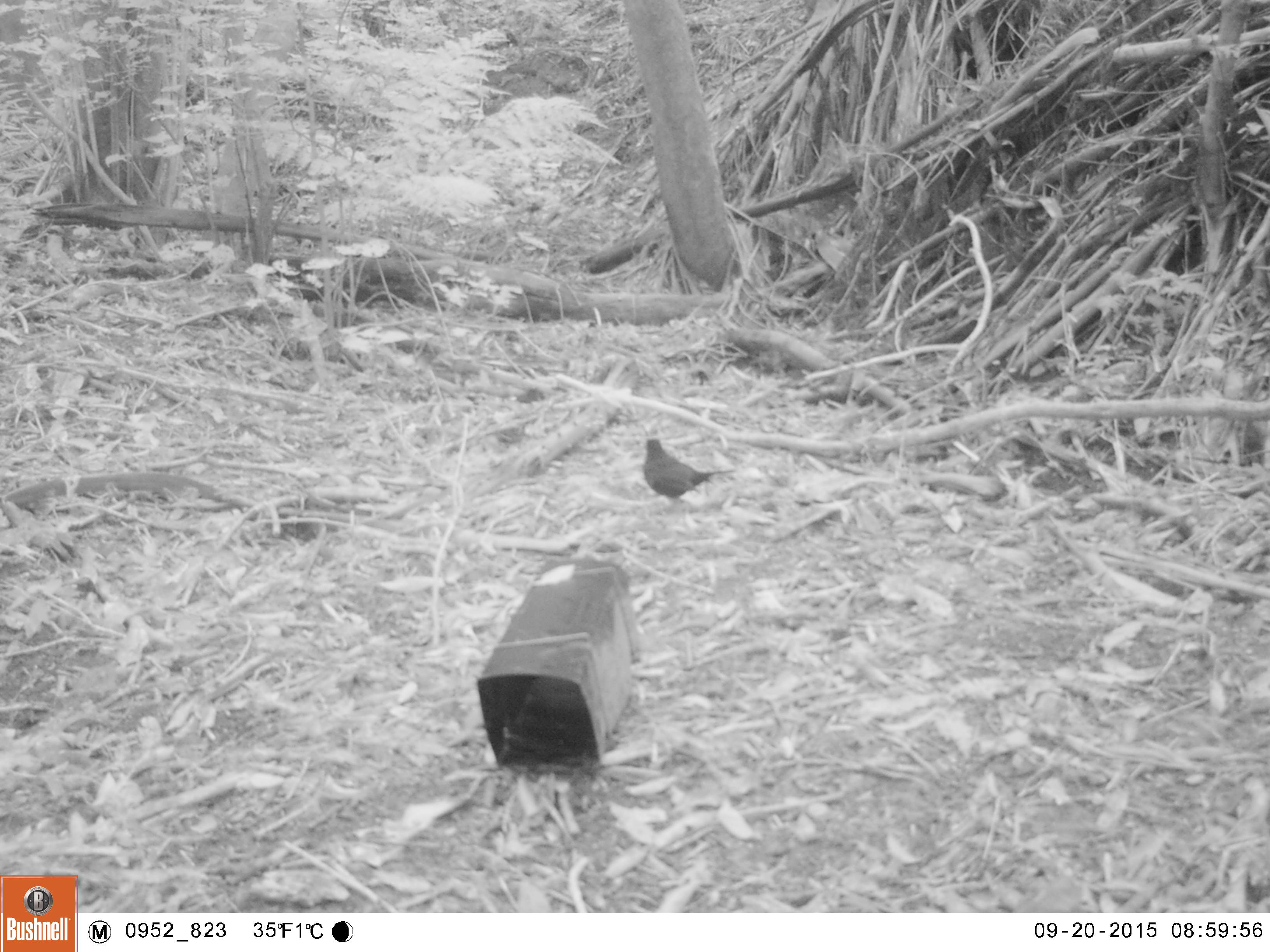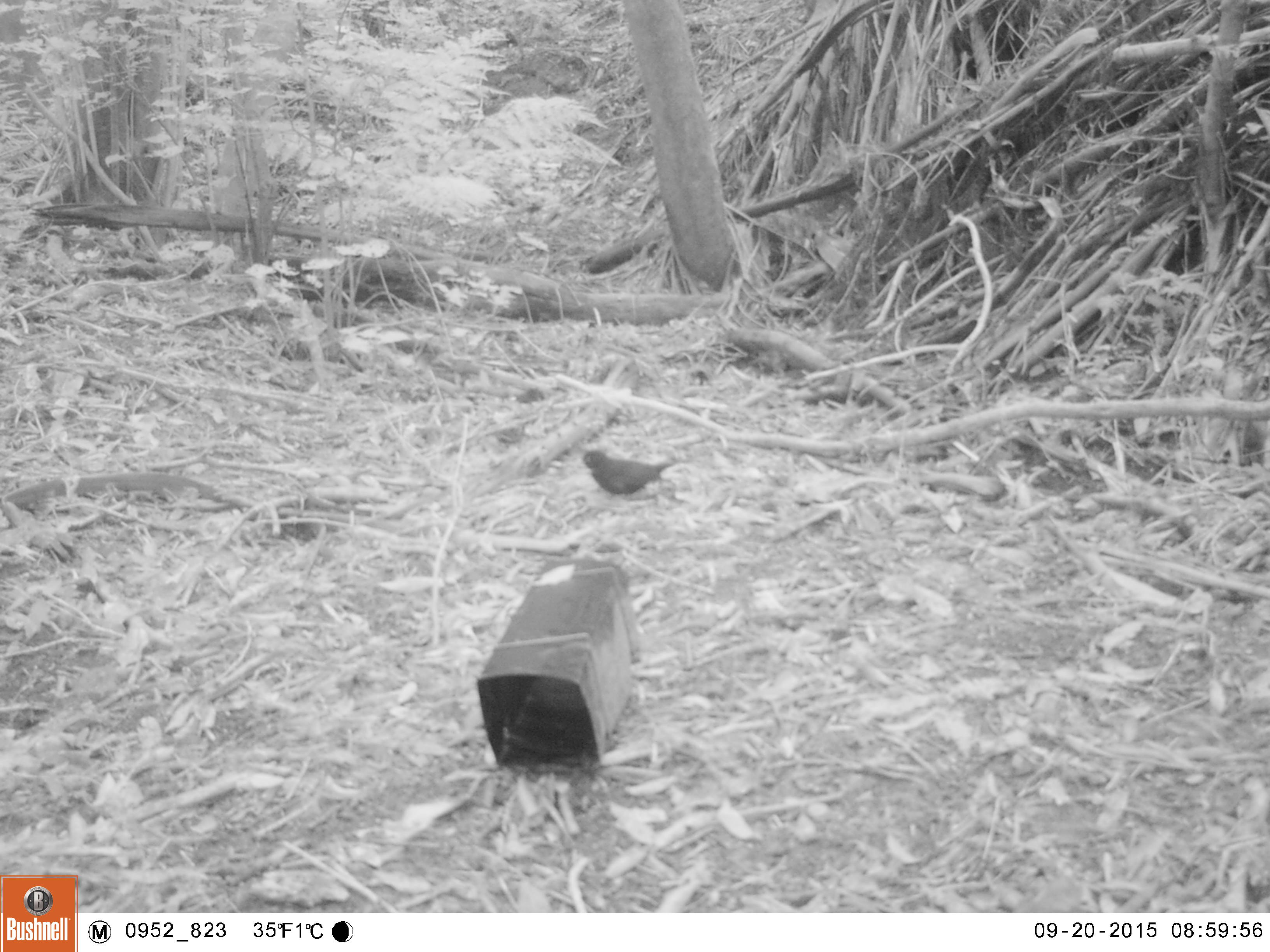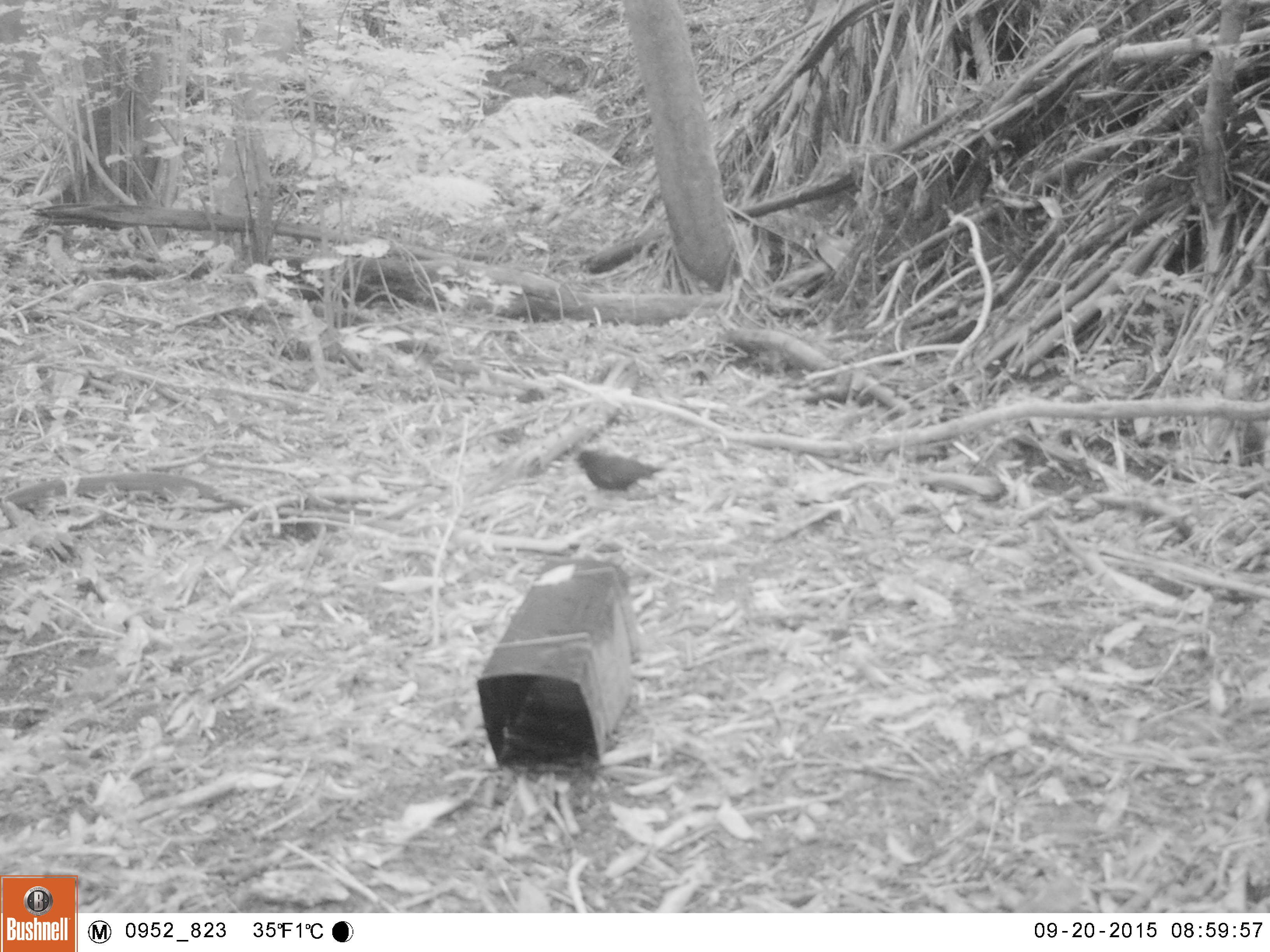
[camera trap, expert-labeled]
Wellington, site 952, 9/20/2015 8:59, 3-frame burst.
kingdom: Animalia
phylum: Chordata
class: Aves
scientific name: Aves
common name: bird